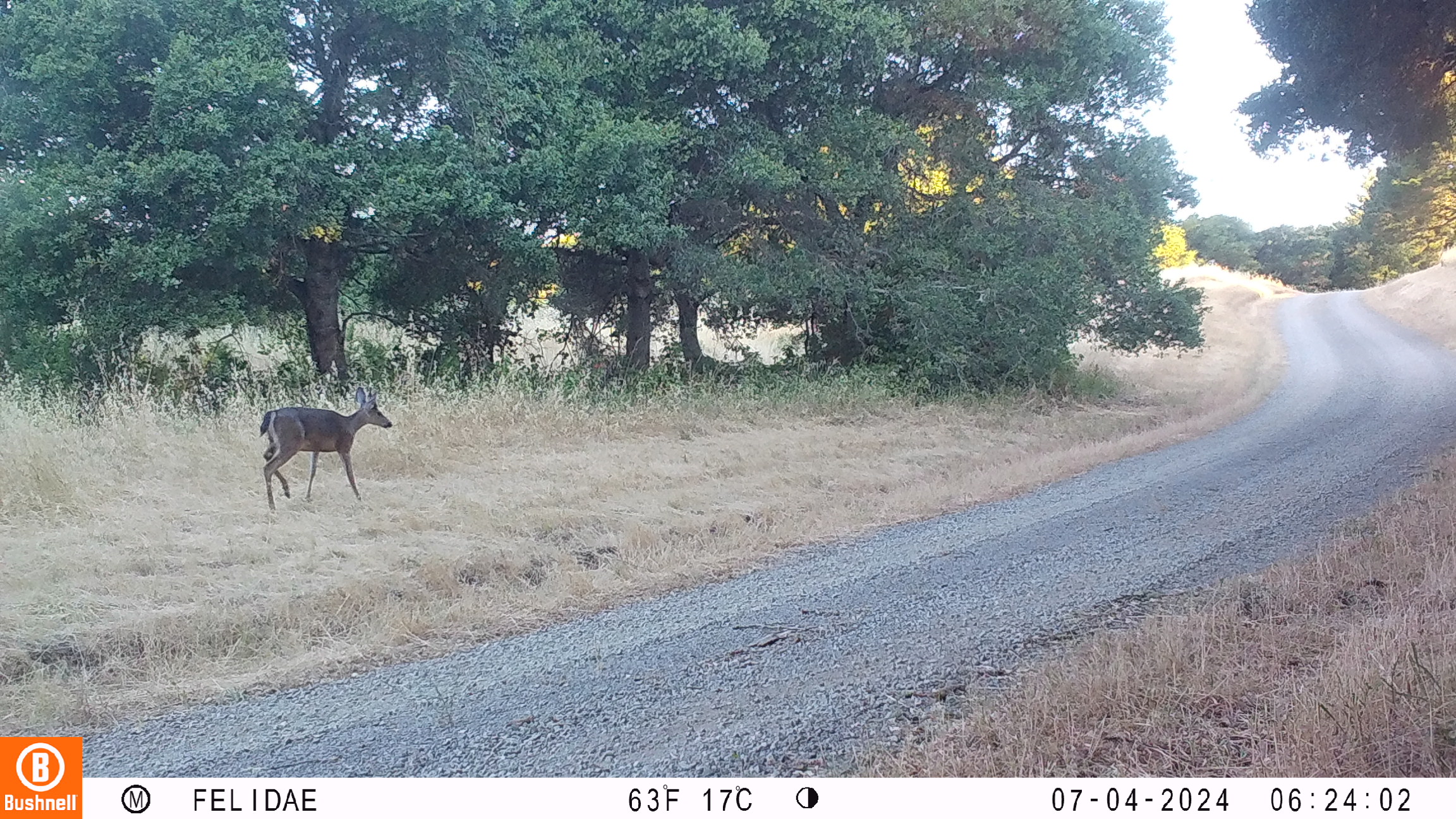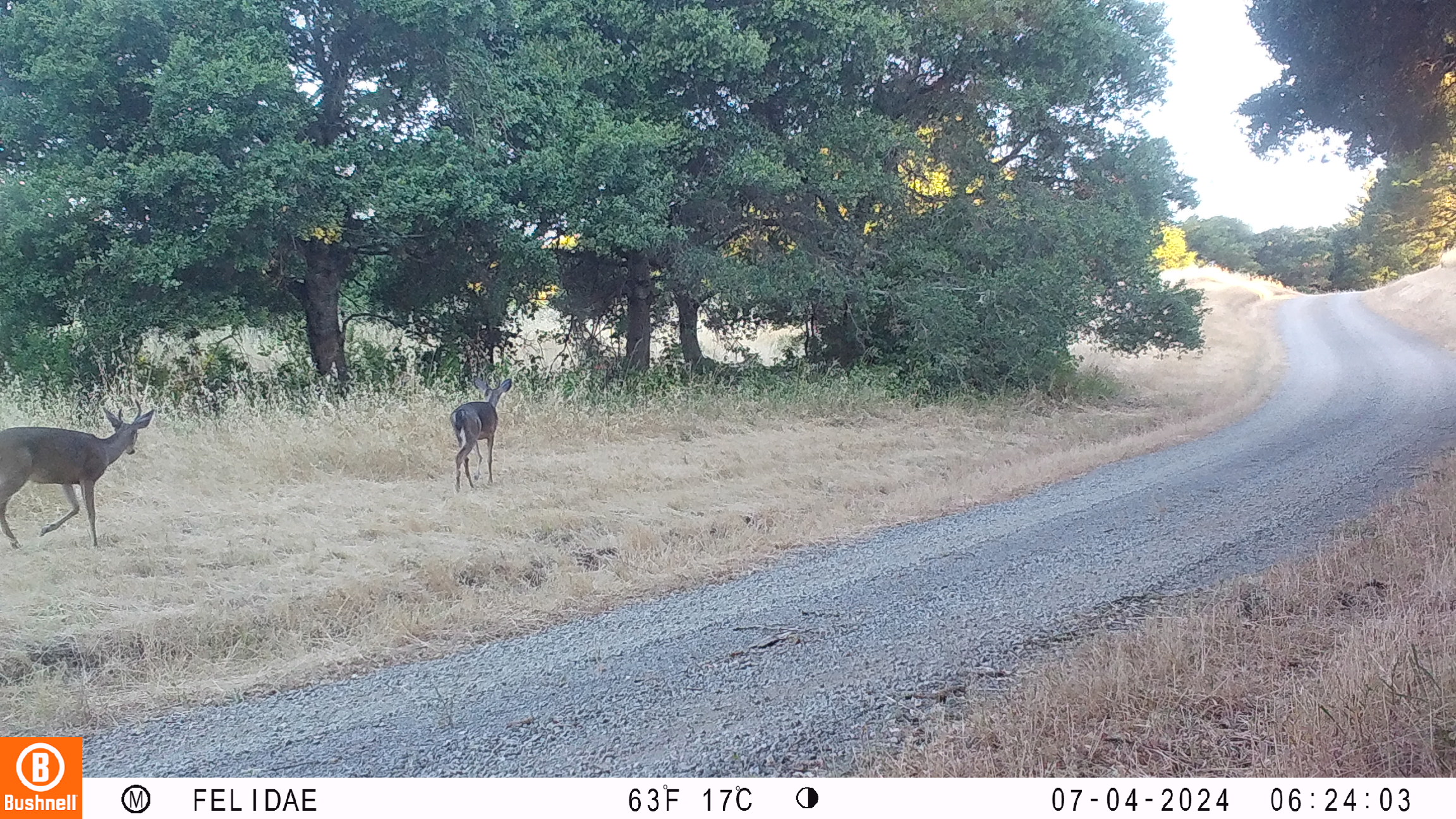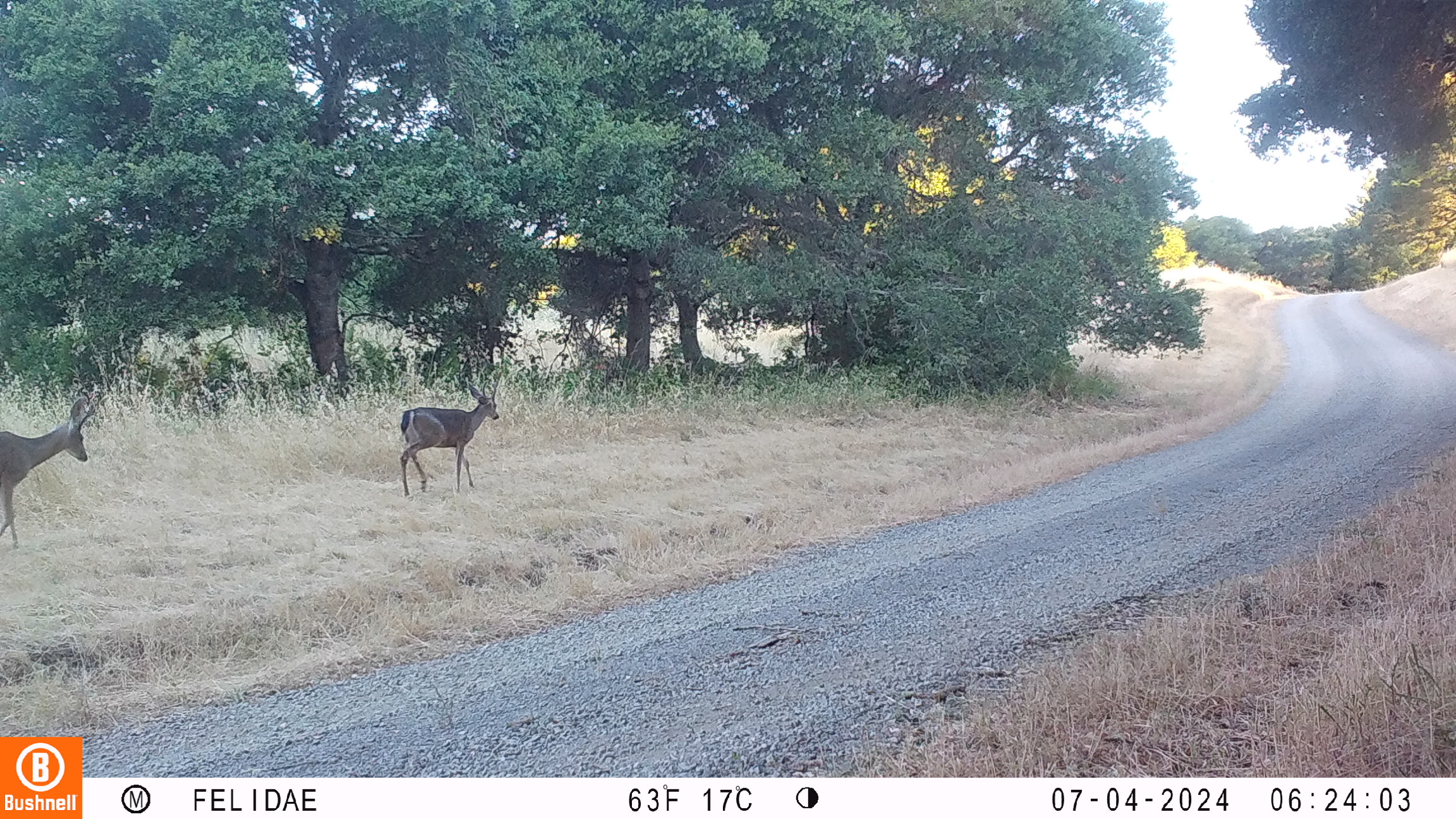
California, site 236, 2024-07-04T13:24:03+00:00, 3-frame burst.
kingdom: Animalia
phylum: Chordata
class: Mammalia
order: Artiodactyla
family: Cervidae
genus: Odocoileus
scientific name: Odocoileus hemionus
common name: mule deer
Mule deer (Odocoileus hemionus).